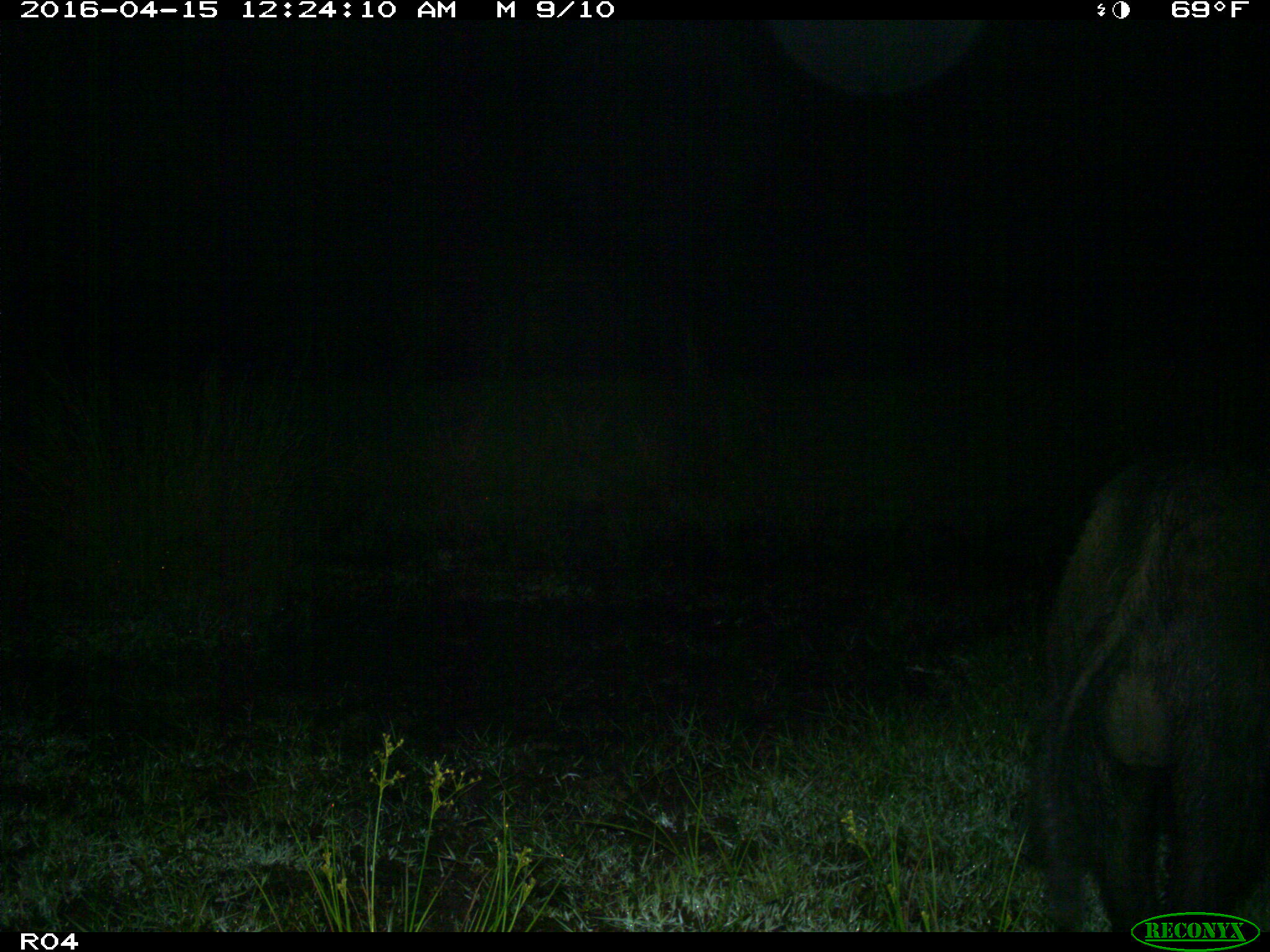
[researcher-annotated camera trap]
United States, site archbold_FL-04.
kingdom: Animalia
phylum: Chordata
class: Mammalia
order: Artiodactyla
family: Suidae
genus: Sus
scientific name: Sus scrofa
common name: wild boar